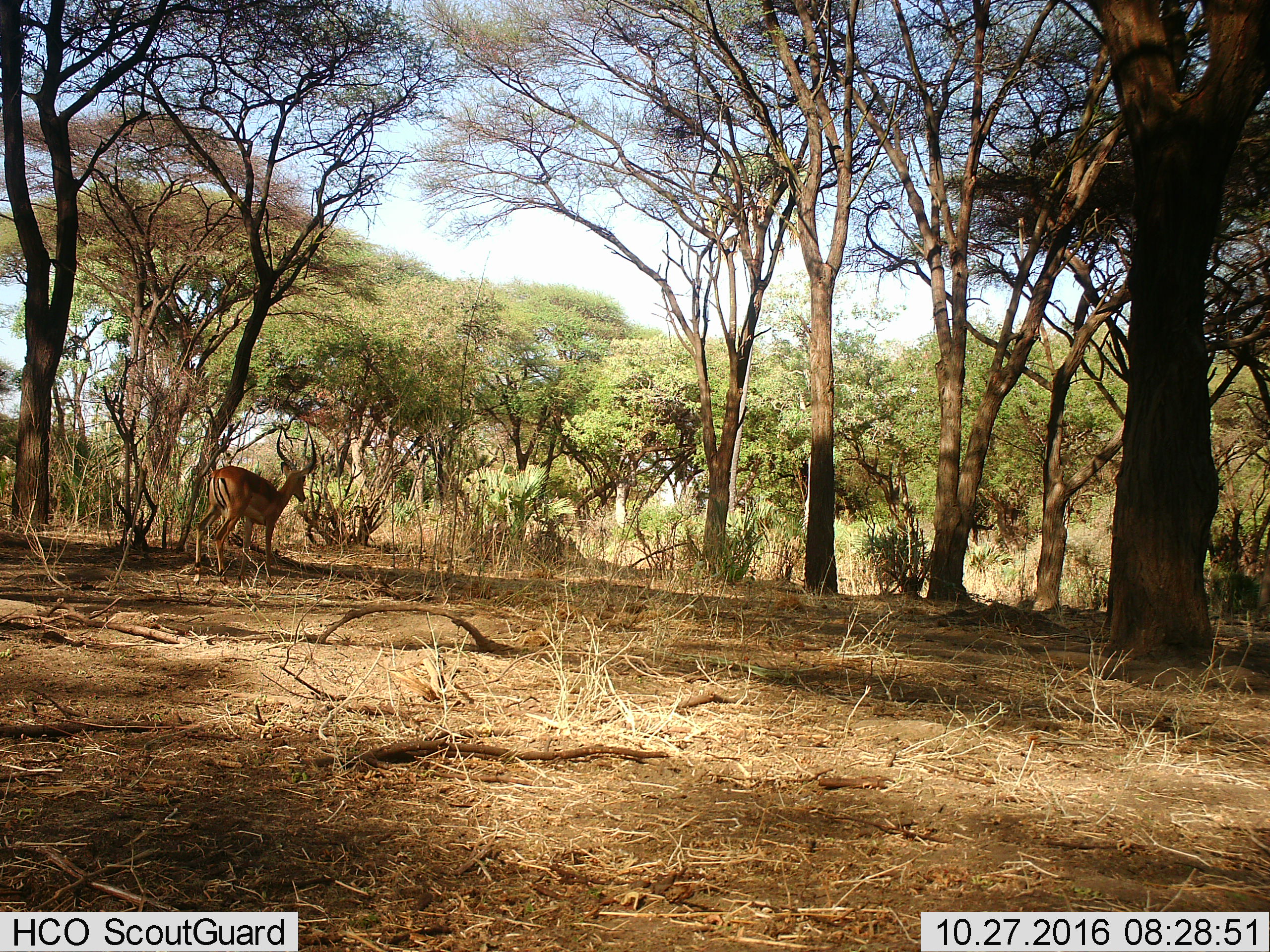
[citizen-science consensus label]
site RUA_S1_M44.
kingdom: Animalia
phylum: Chordata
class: Mammalia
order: Artiodactyla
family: Bovidae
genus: Aepyceros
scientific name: Aepyceros melampus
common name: impala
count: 1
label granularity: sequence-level